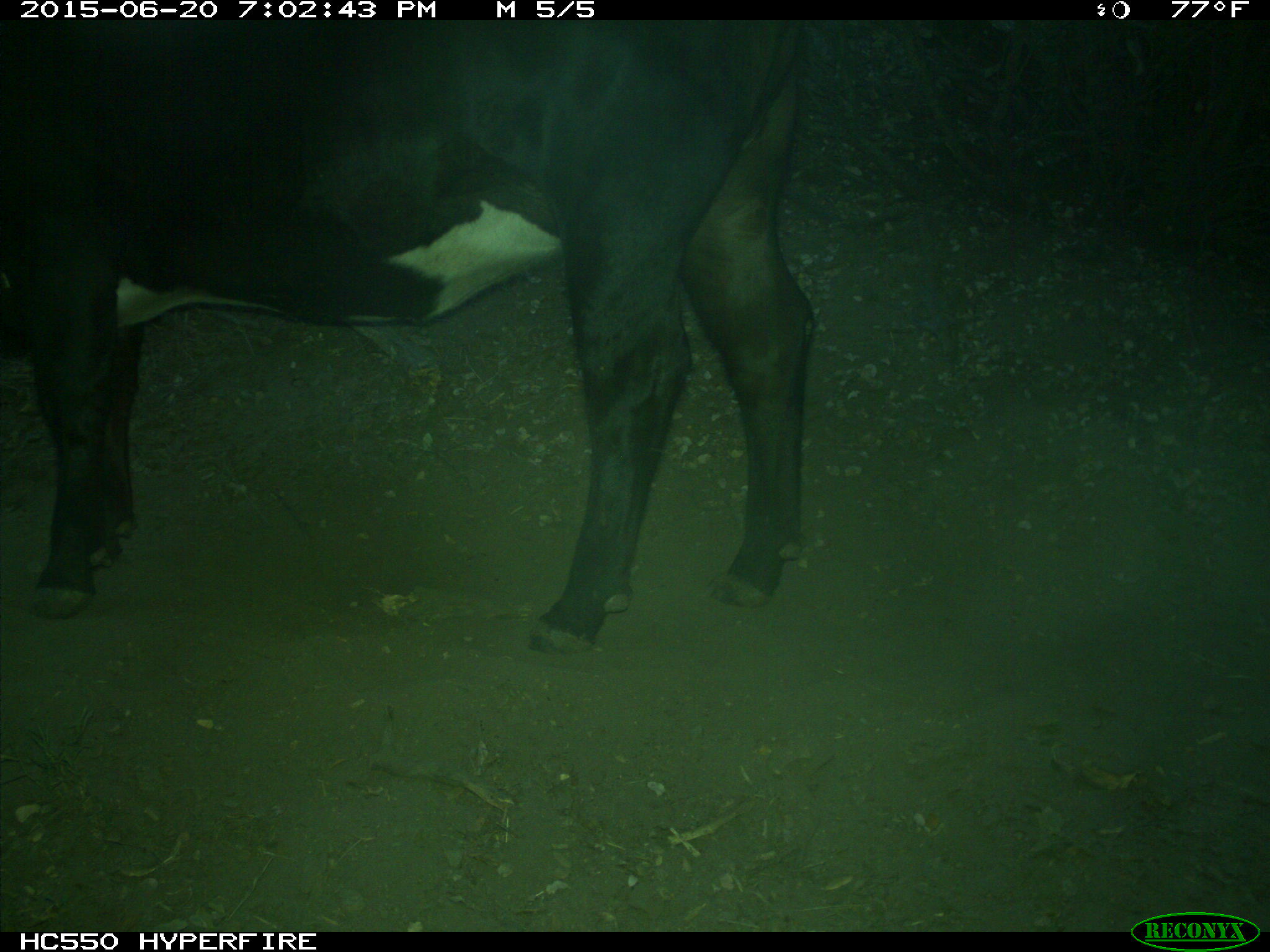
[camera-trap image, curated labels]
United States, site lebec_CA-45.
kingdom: Animalia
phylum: Chordata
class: Mammalia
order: Artiodactyla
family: Bovidae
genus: Bos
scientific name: Bos taurus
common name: domestic cow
Bos taurus (domestic cow).